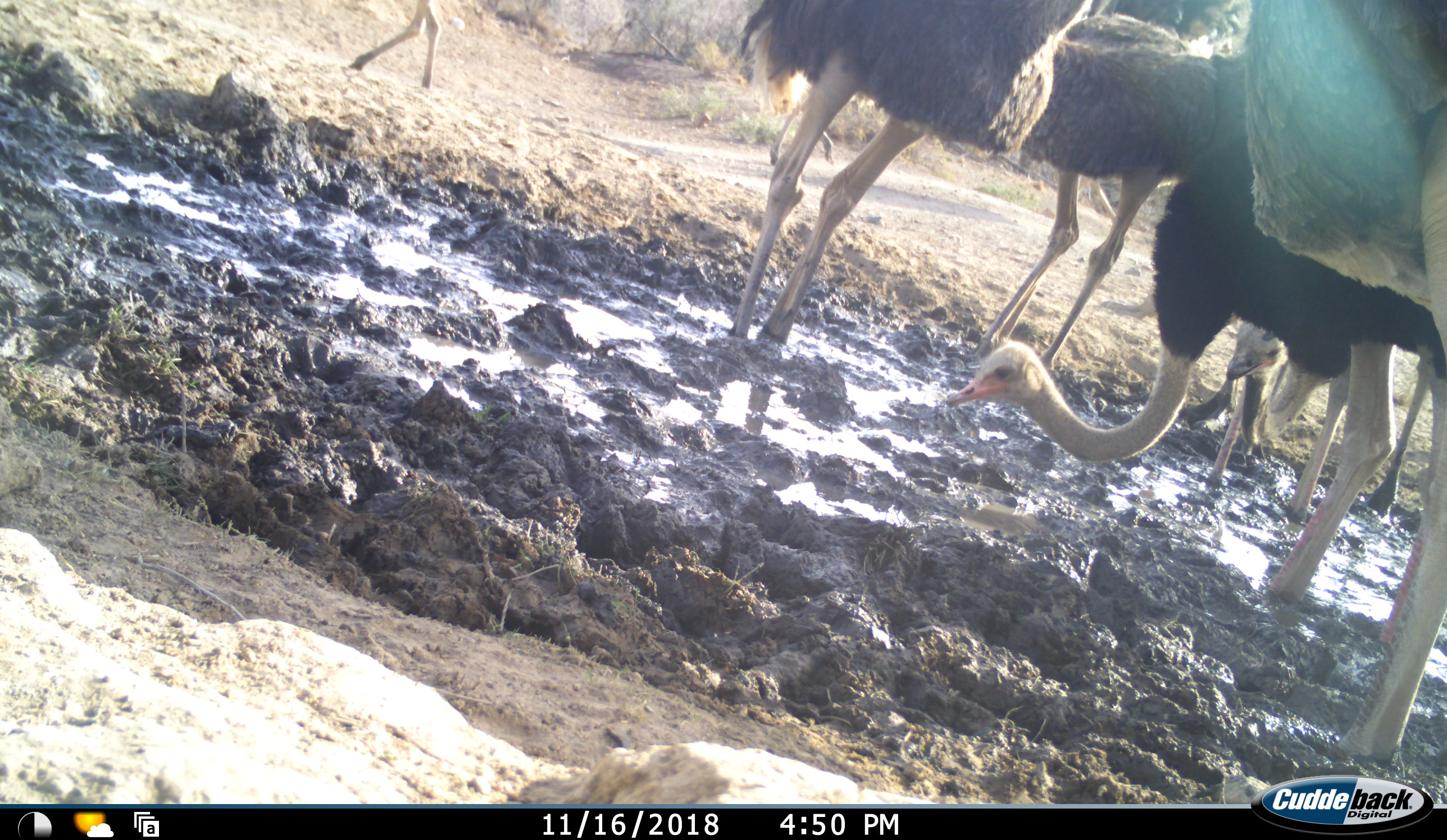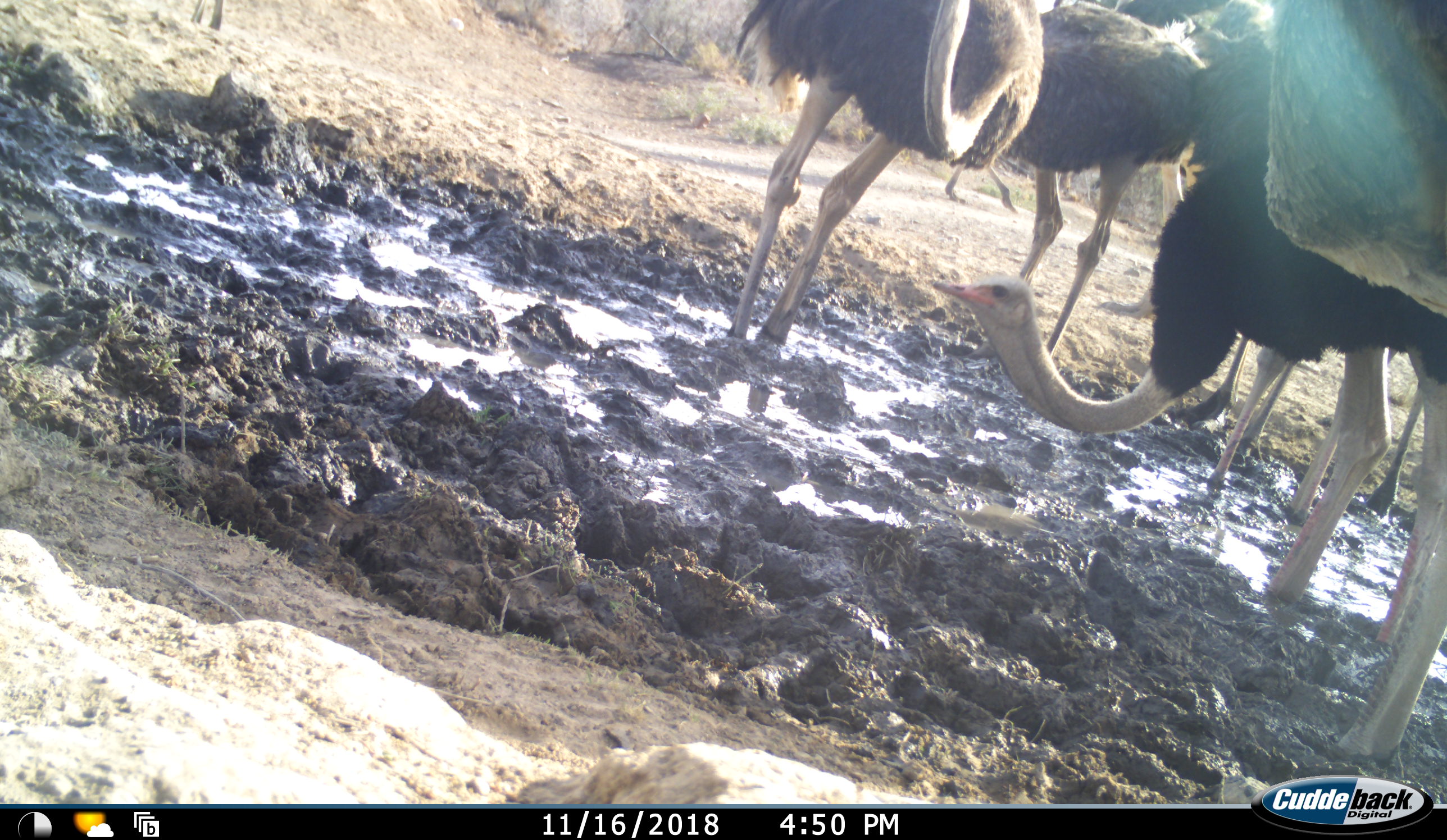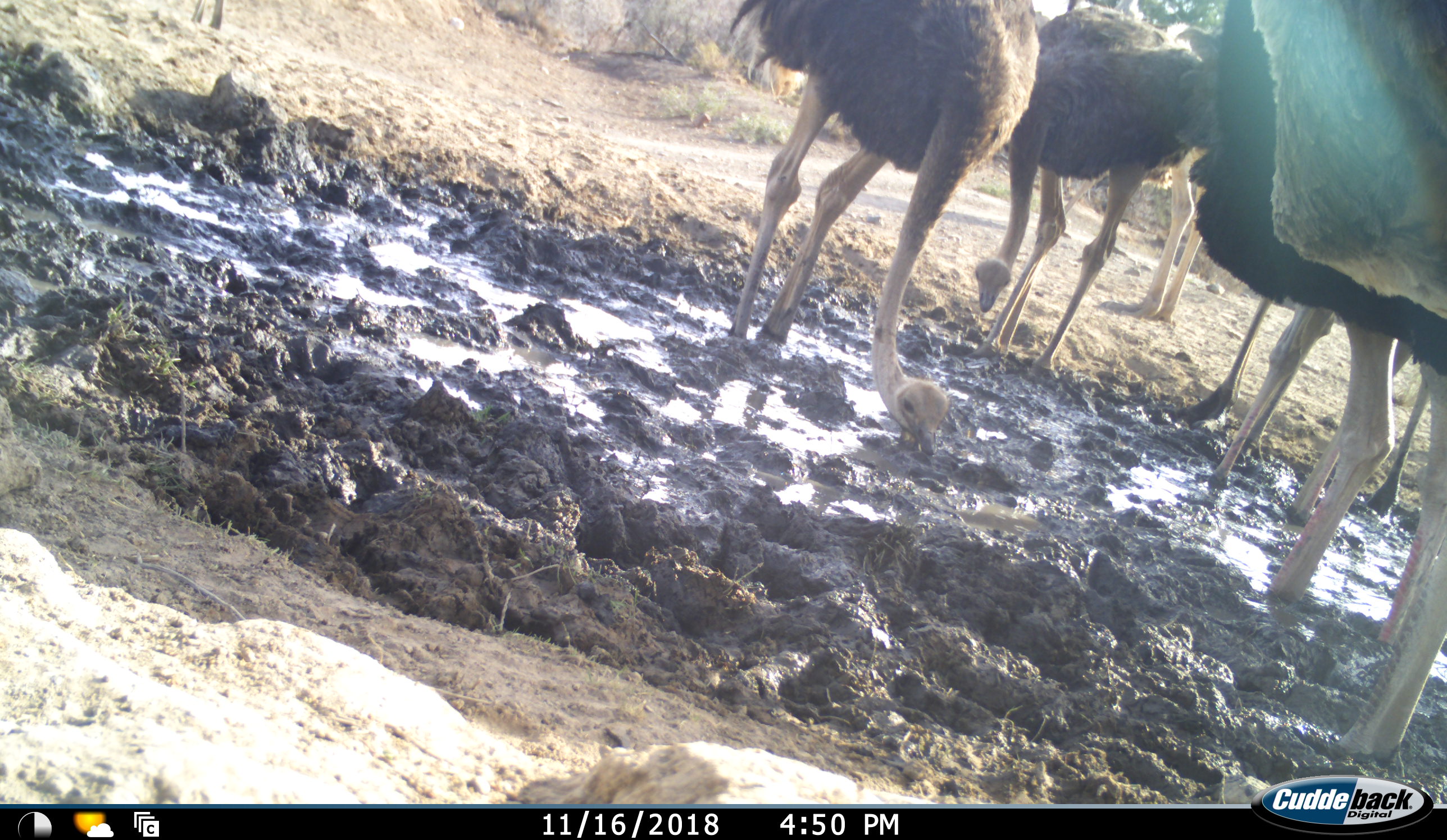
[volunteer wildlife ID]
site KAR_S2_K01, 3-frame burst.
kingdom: Animalia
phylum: Chordata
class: Aves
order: Struthioniformes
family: Struthionidae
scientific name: Struthionidae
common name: ostrich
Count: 7.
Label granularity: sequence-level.